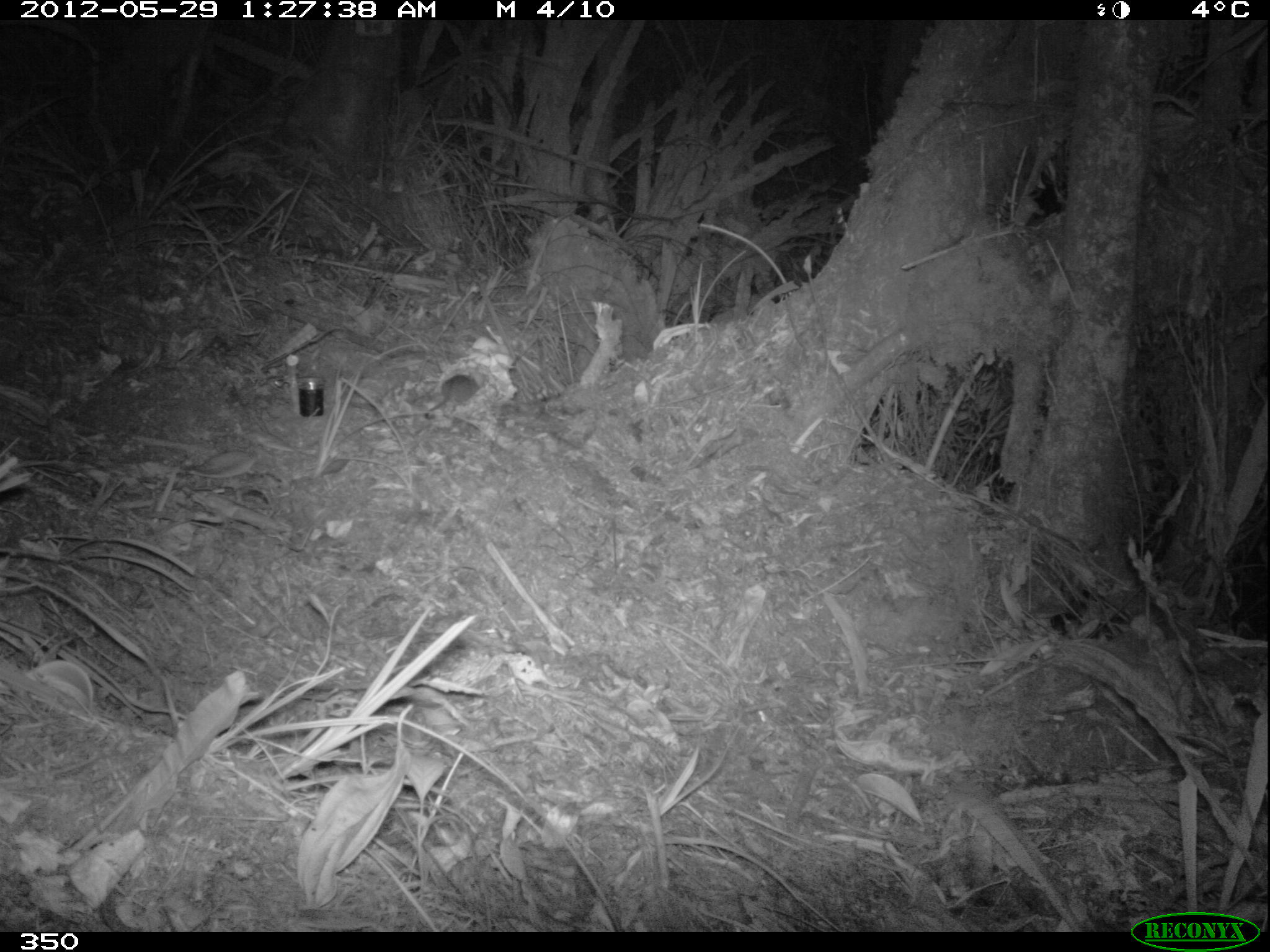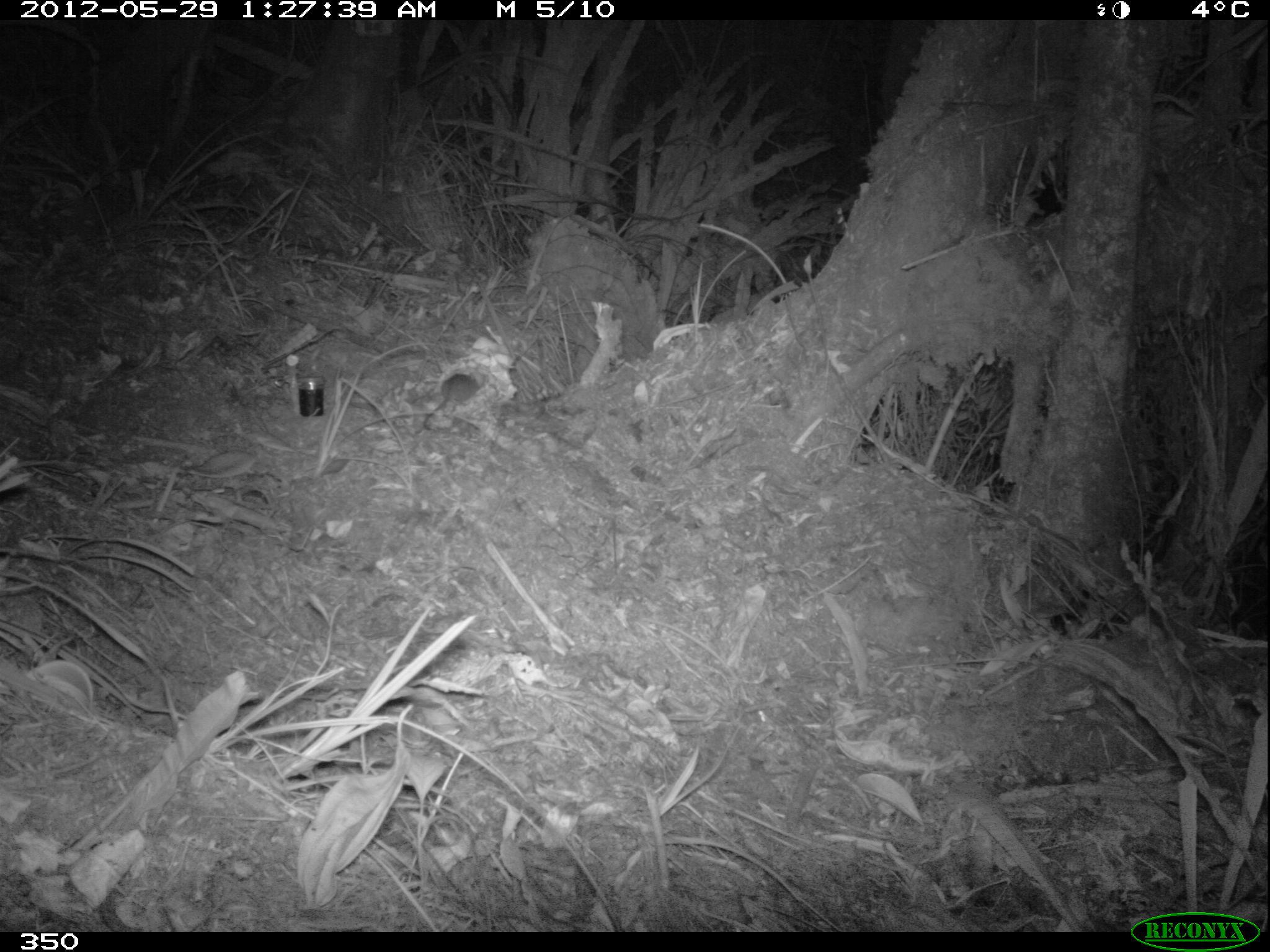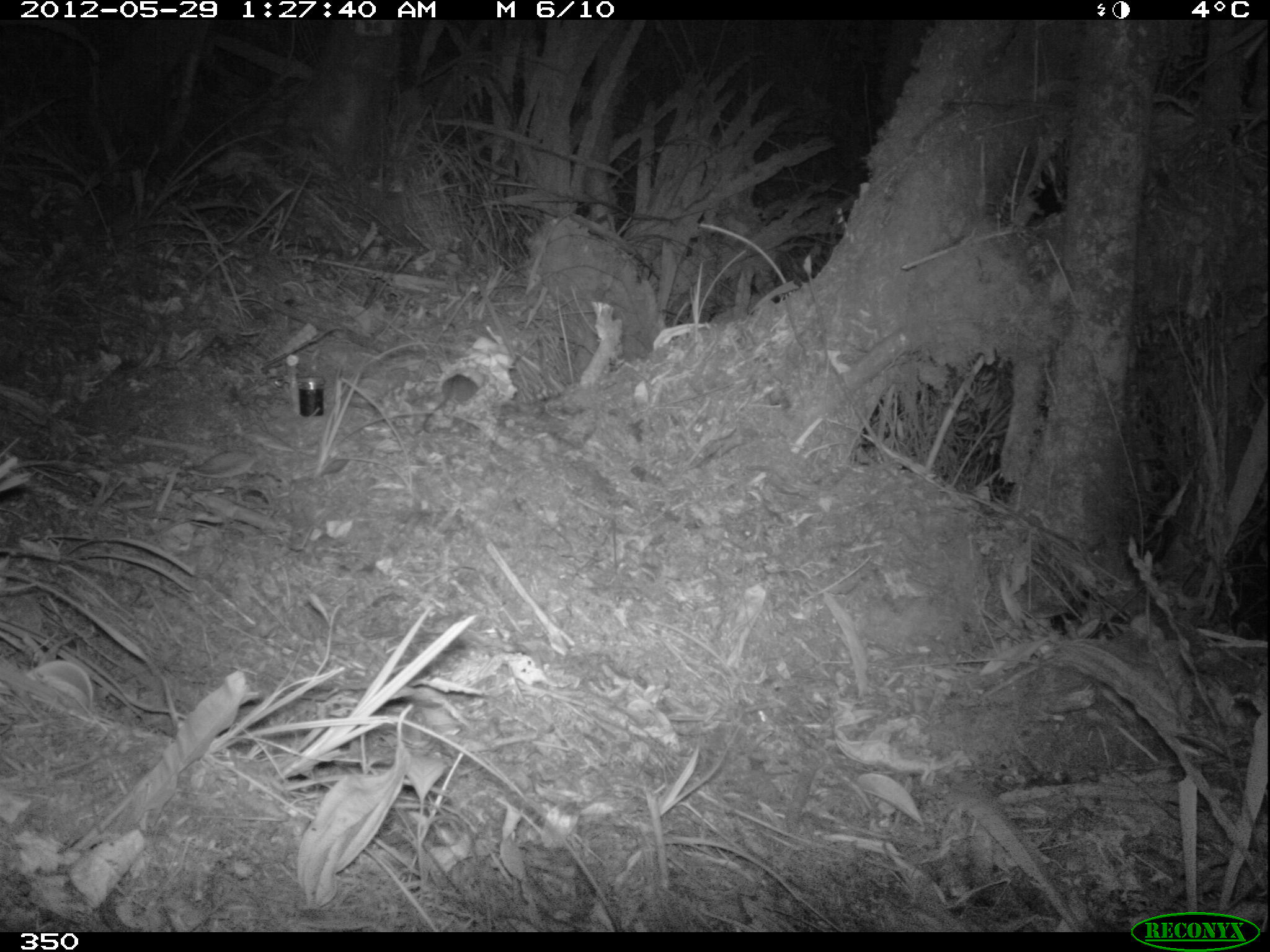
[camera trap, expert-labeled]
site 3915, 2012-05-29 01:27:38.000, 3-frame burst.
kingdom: Animalia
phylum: Chordata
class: Mammalia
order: Rodentia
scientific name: Rodentia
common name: rodents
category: unknown rodent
Unknown rodent (rodents) (Rodentia).